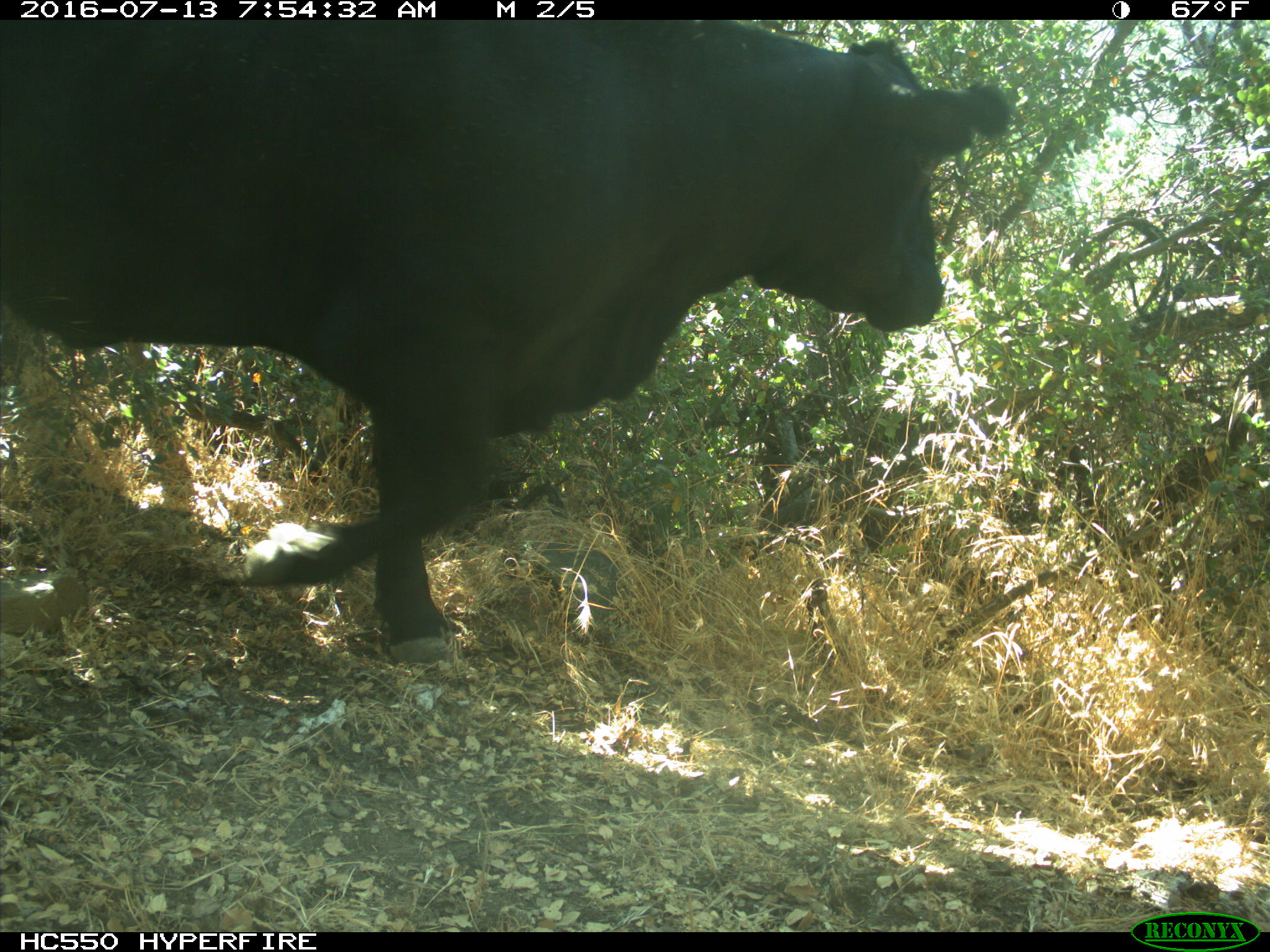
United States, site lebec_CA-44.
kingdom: Animalia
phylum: Chordata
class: Mammalia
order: Artiodactyla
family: Bovidae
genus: Bos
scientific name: Bos taurus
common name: domestic cow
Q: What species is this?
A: Bos taurus (domestic cow).